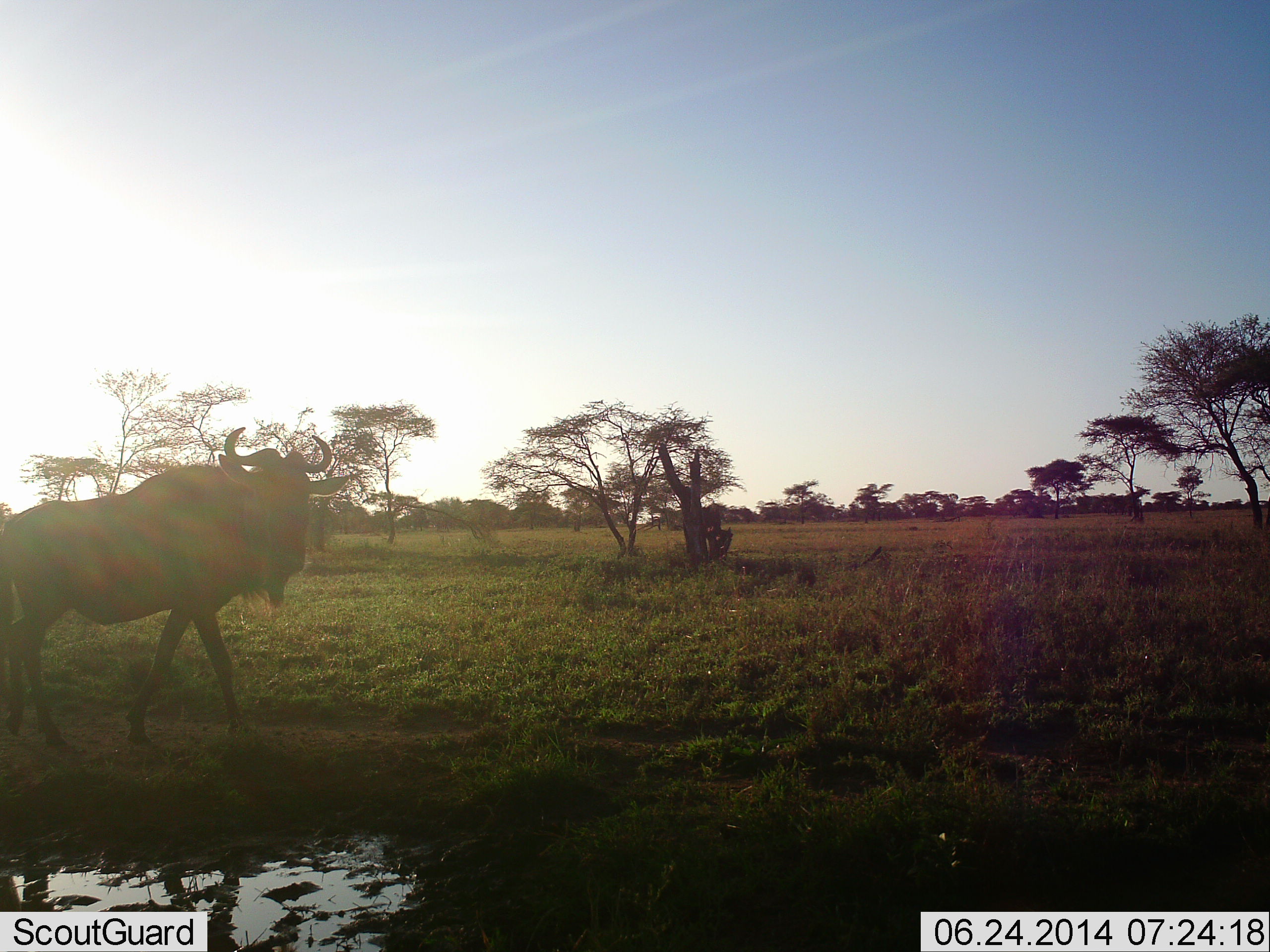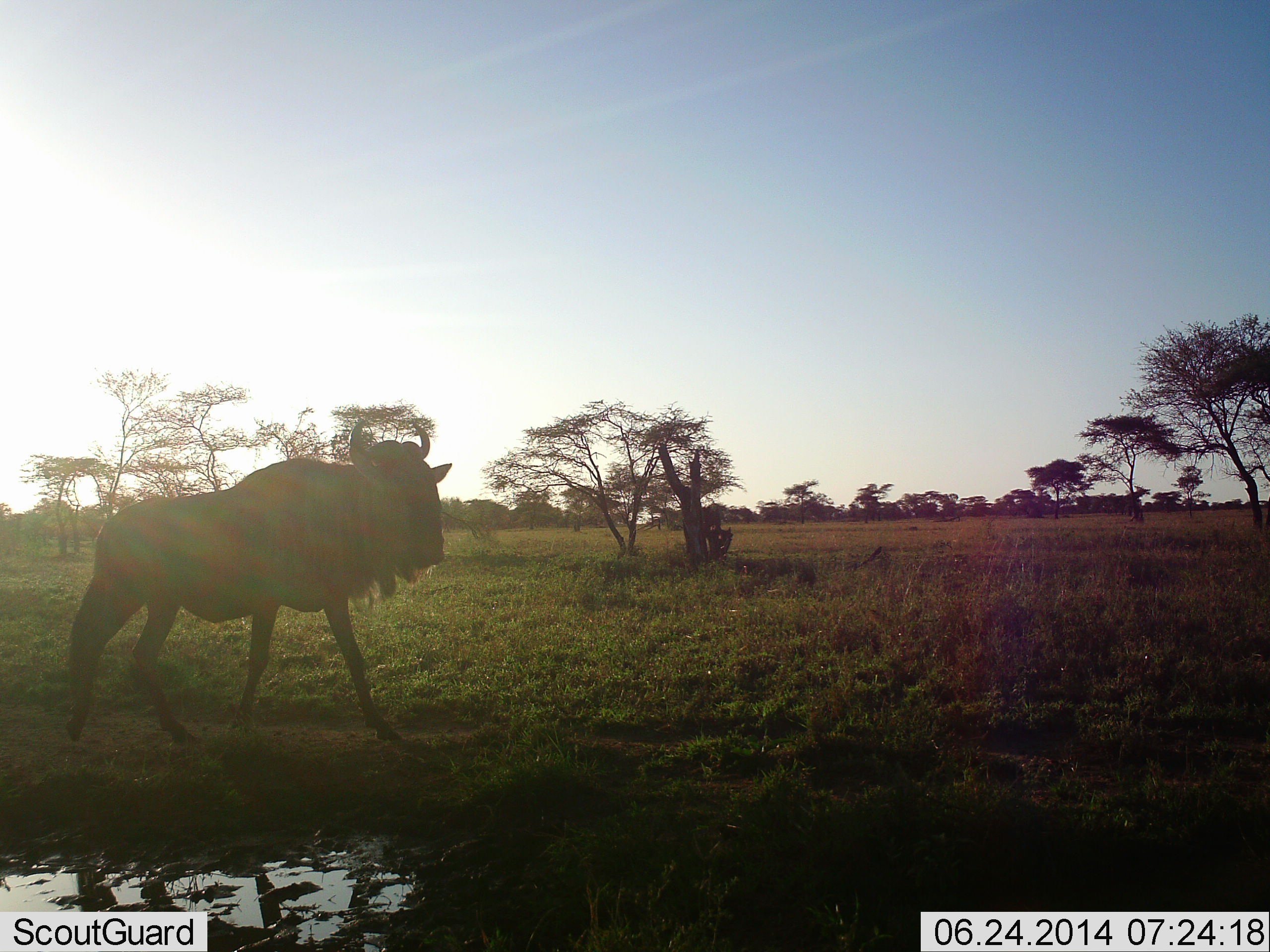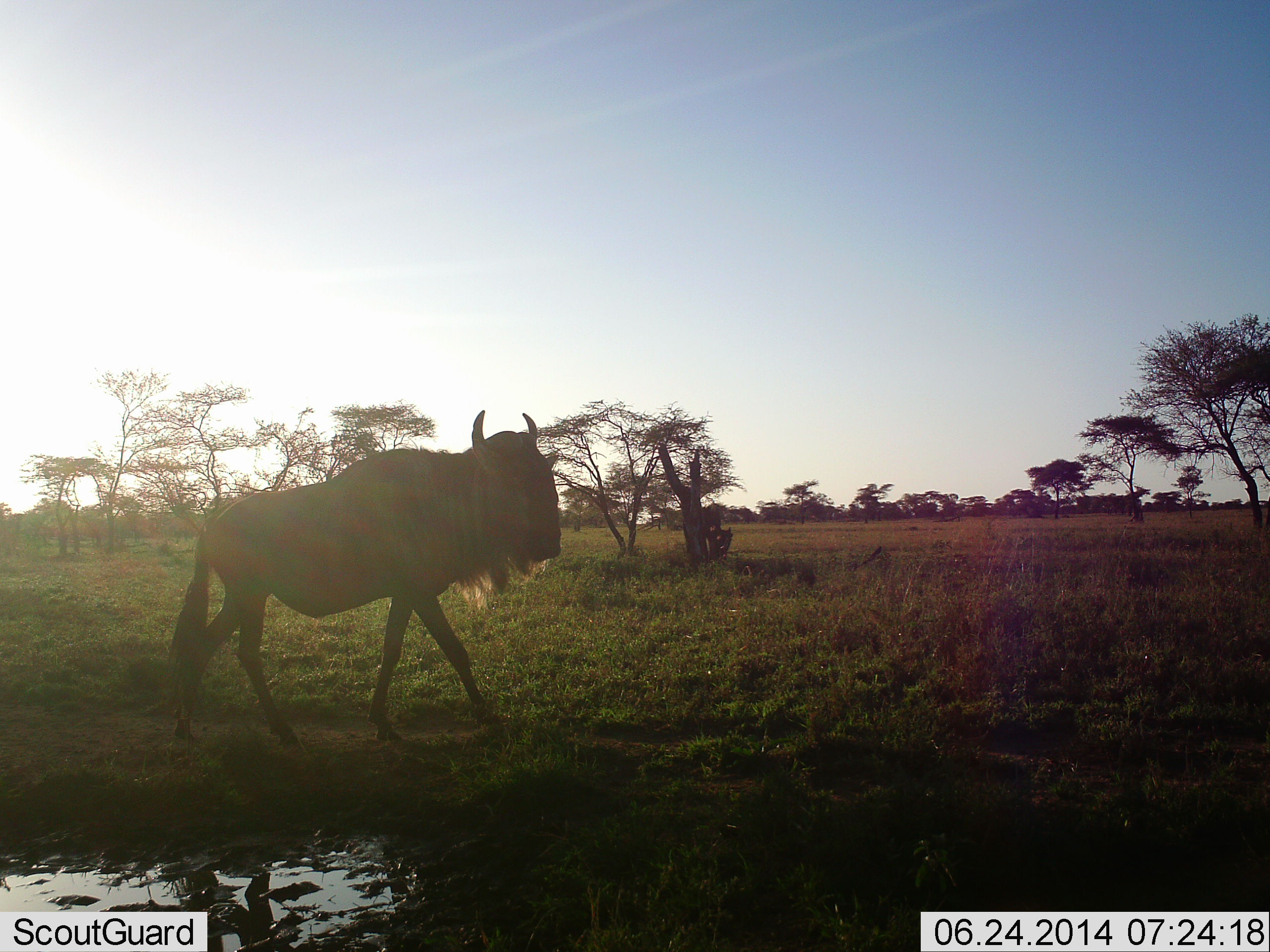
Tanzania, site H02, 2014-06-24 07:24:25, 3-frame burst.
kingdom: Animalia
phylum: Chordata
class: Mammalia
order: Artiodactyla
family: Bovidae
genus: Connochaetes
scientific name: Connochaetes taurinus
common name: blue wildebeest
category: wildebeest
Wildebeest (blue wildebeest) (Connochaetes taurinus), count 1. Behavior (volunteer vote fractions): standing 0%, resting 0%, moving 100%, interacting 0%. Young present (vote fraction): 0%. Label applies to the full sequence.